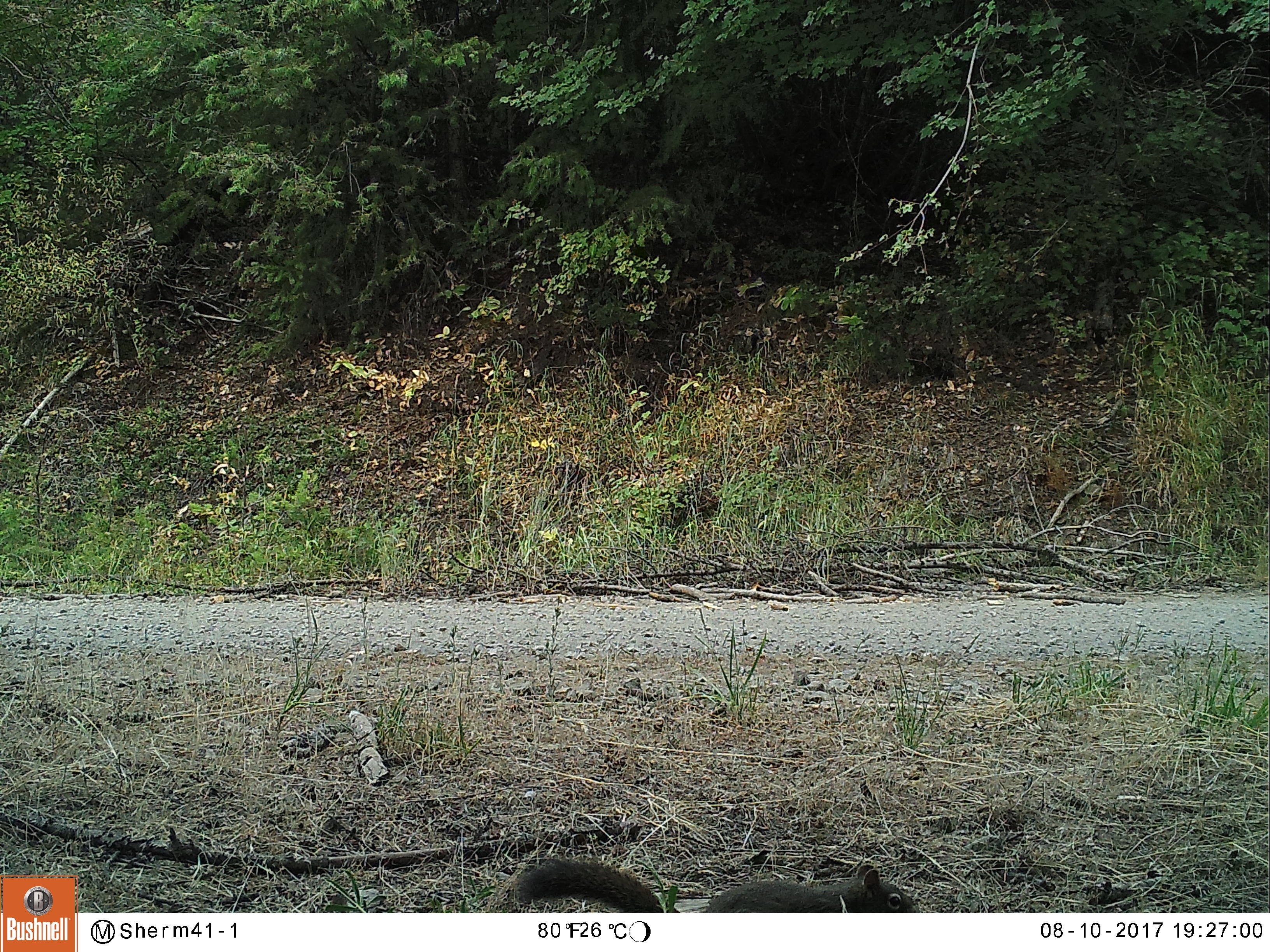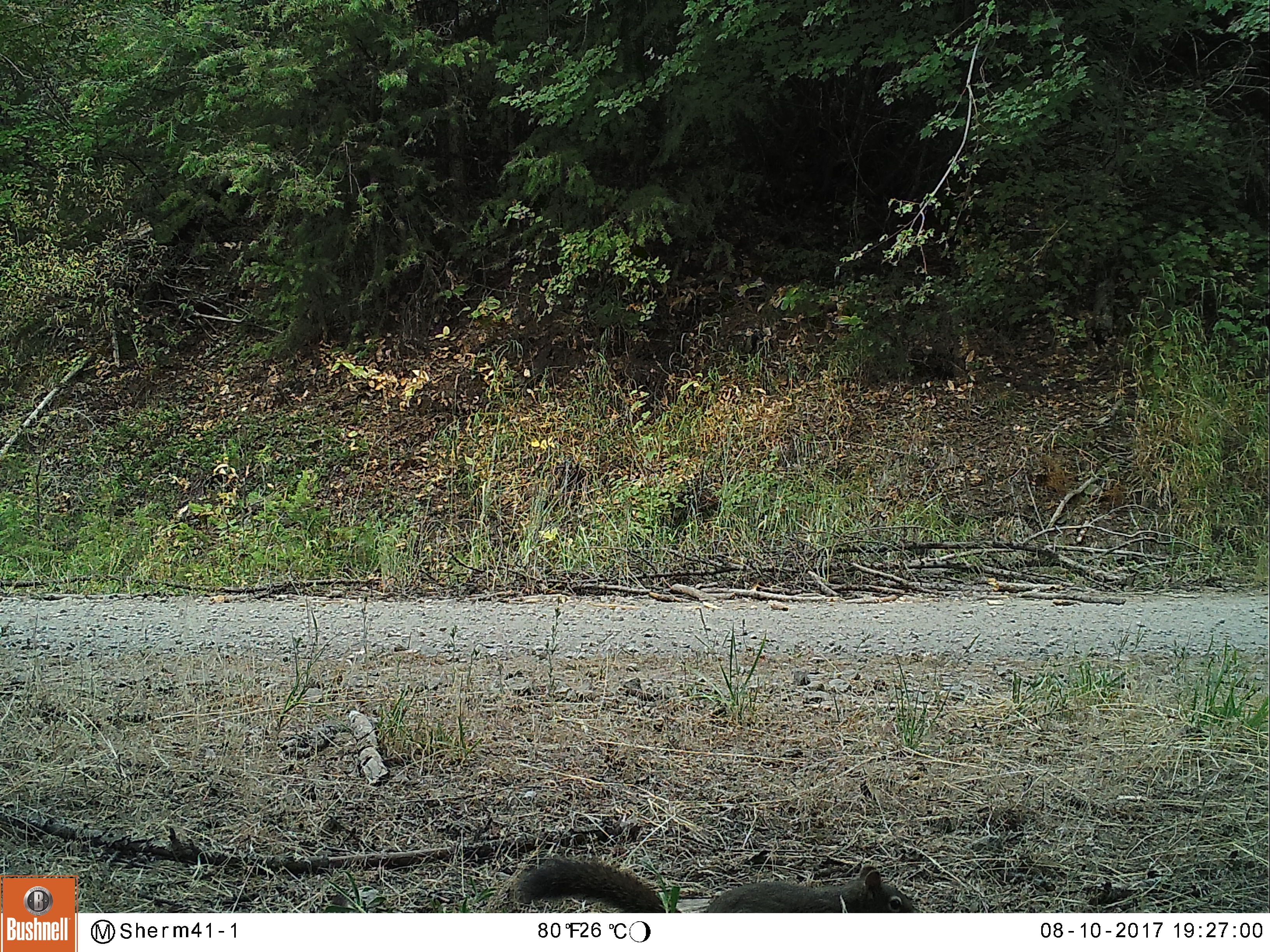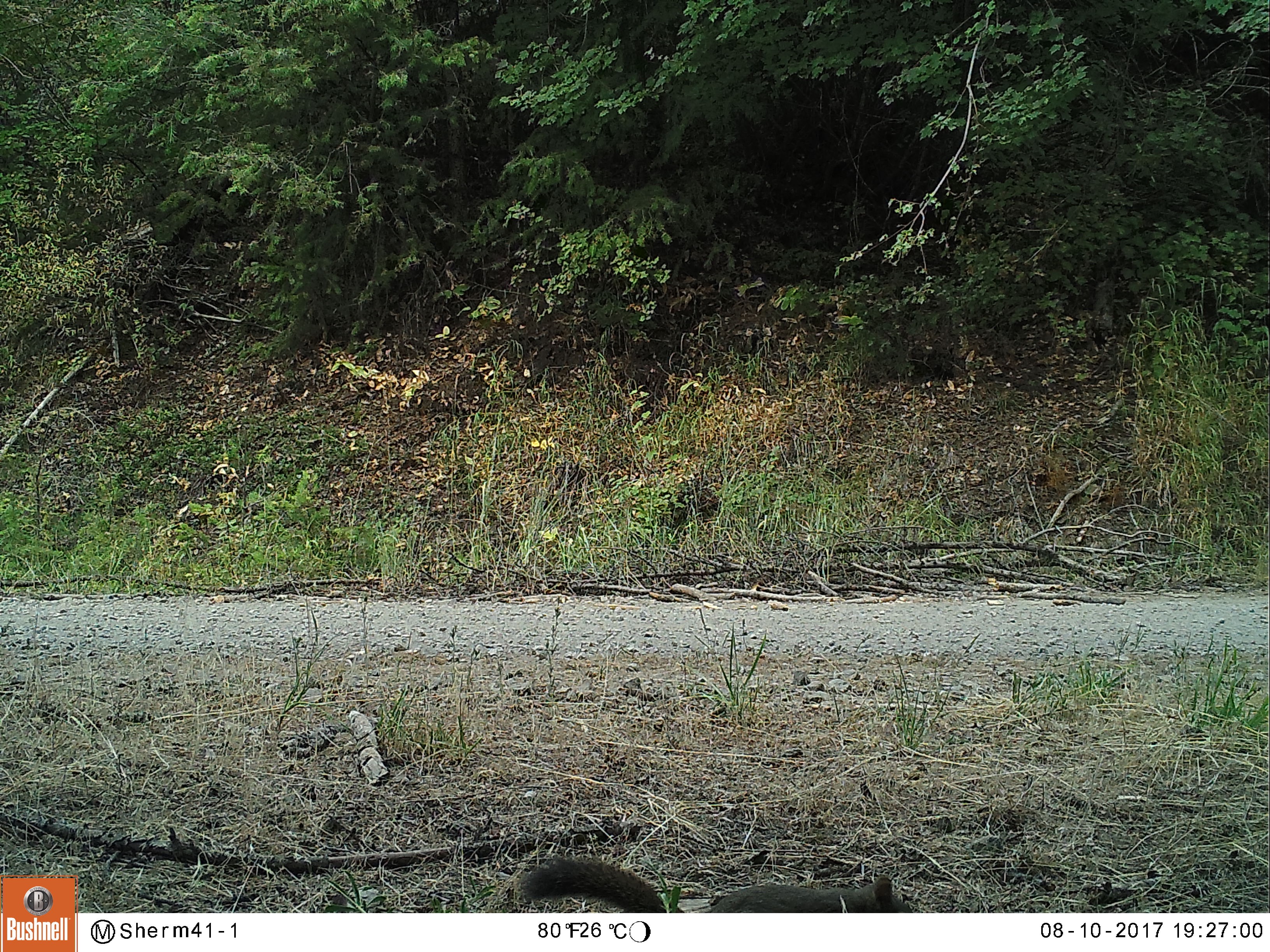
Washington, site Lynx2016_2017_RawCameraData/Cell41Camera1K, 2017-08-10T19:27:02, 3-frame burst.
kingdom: Animalia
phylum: Chordata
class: Mammalia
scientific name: Mammalia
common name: small mammal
Small mammal (Mammalia). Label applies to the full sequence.